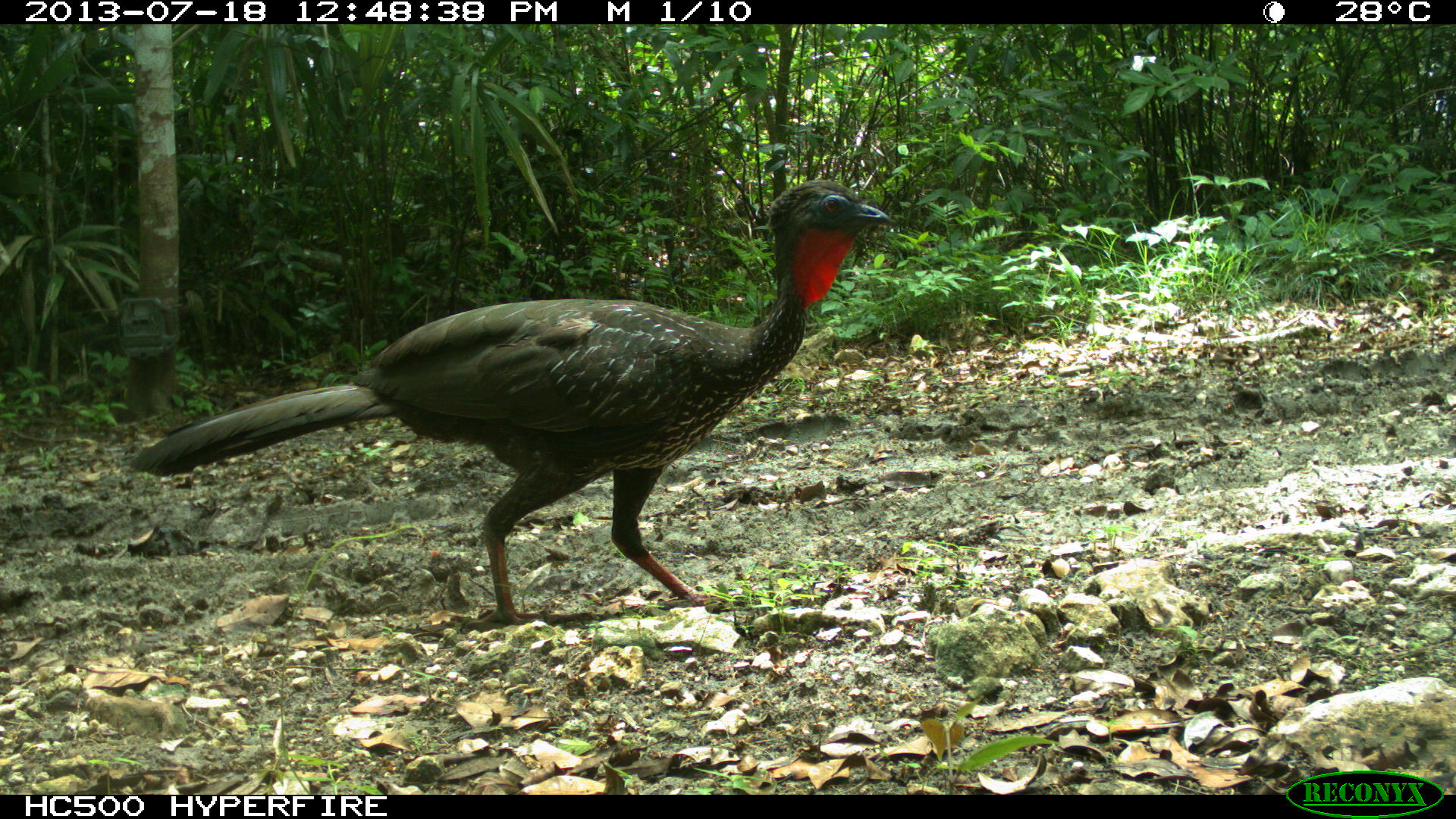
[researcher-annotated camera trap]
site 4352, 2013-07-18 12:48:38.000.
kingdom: Animalia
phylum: Chordata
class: Aves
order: Galliformes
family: Cracidae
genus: Penelope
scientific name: Penelope purpurascens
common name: crested guan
Penelope purpurascens (crested guan), count 1.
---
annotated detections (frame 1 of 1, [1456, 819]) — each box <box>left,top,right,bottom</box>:
penelope purpurascens: <box>126,176,898,629</box>